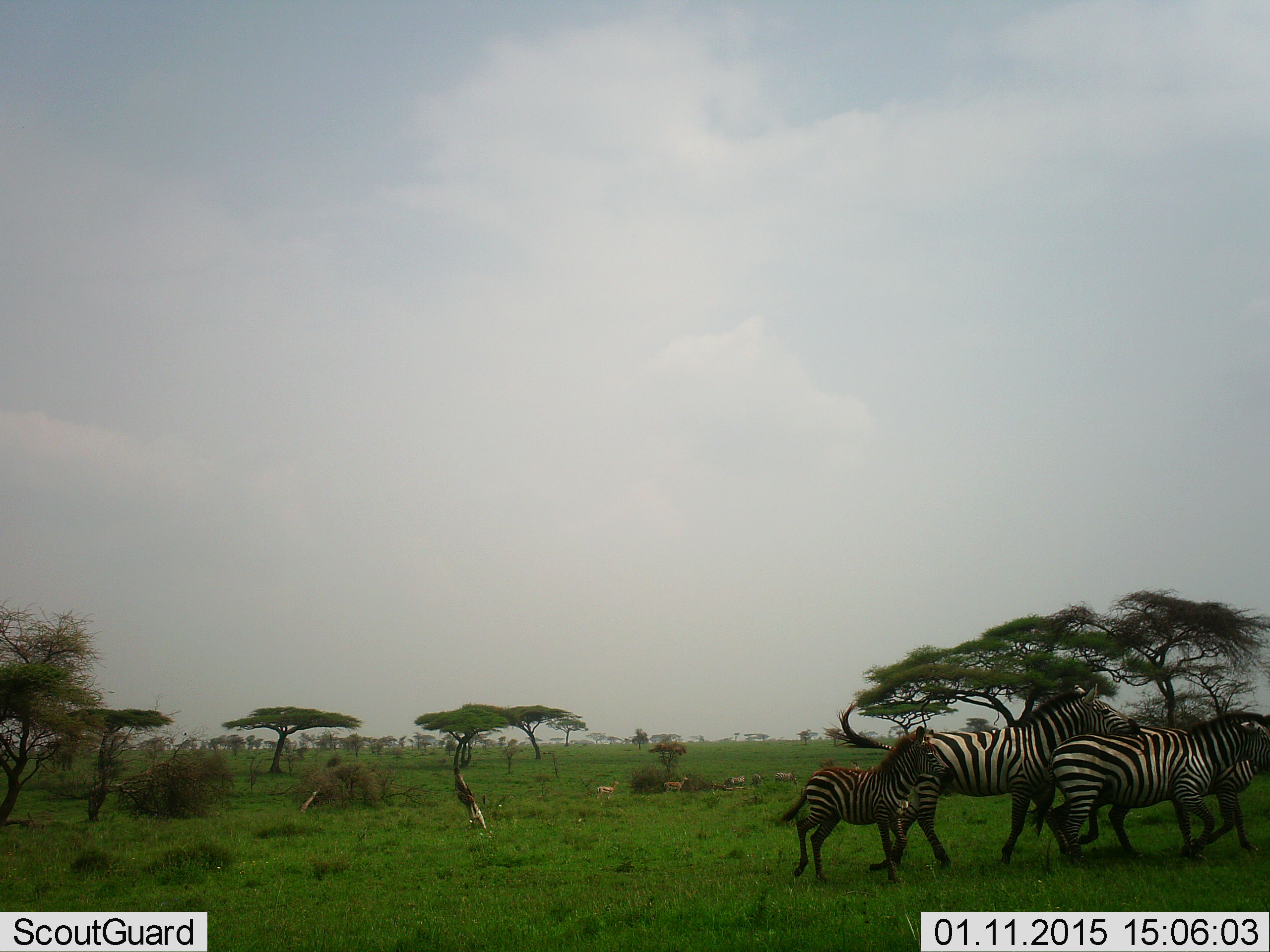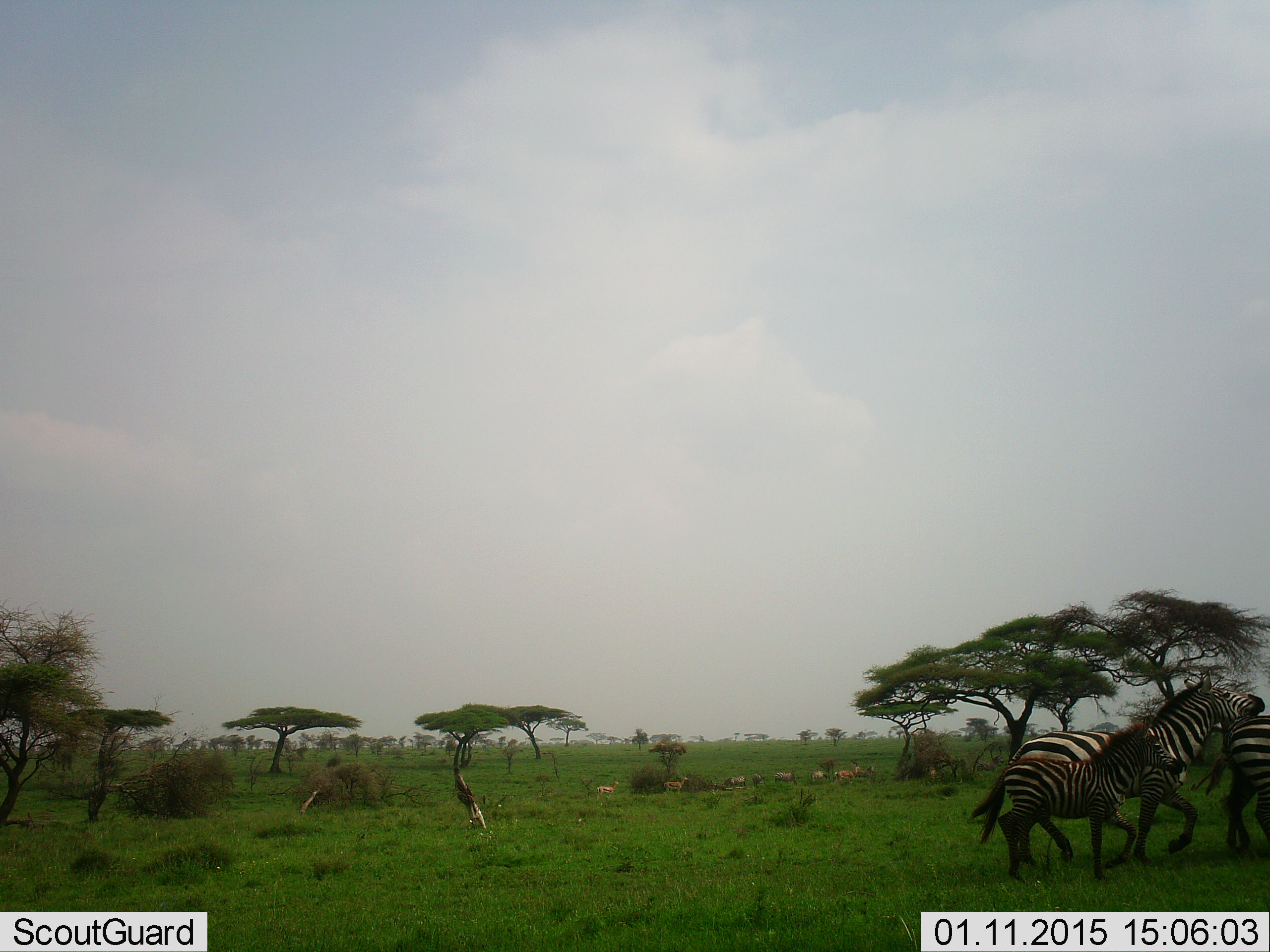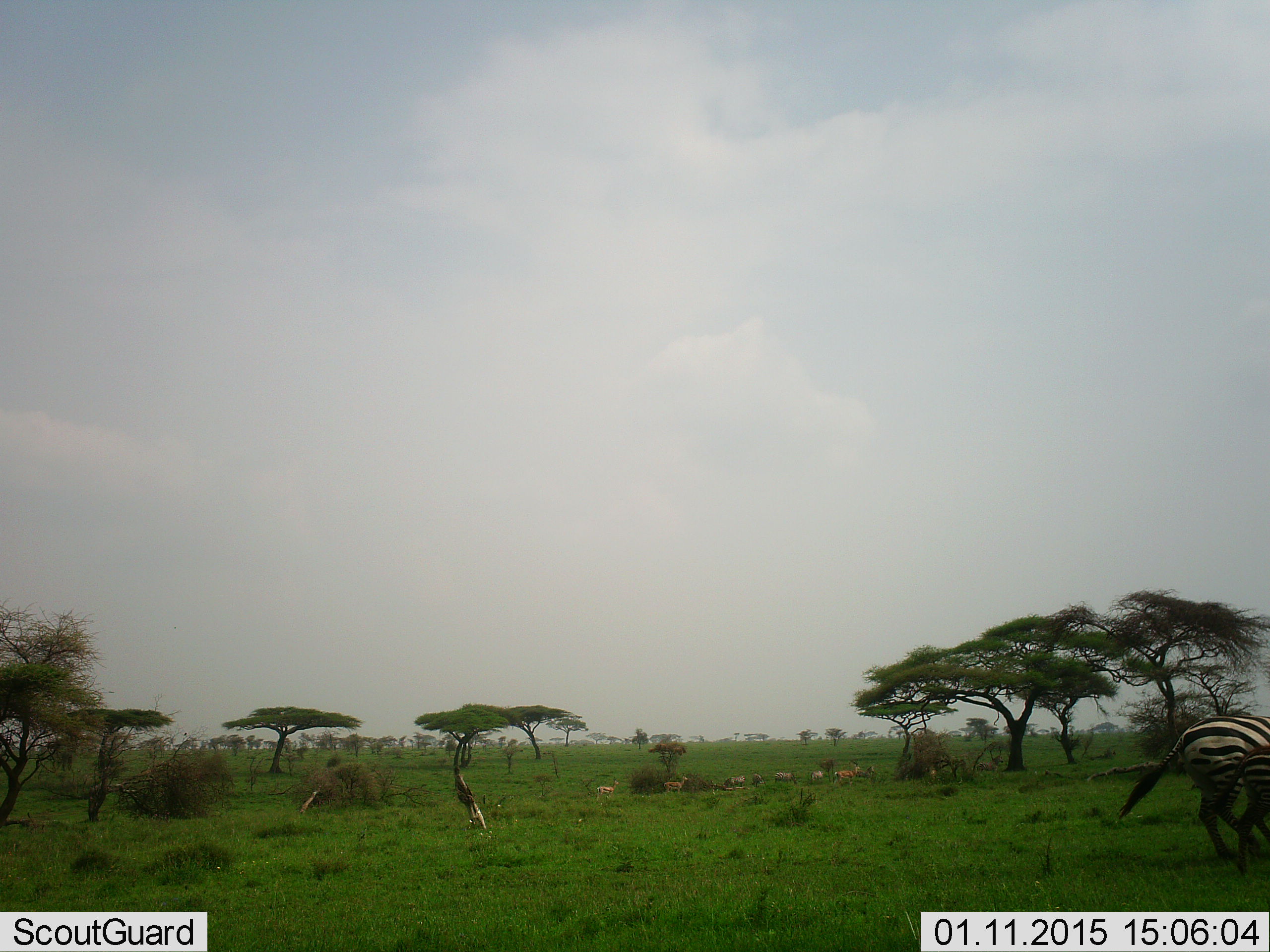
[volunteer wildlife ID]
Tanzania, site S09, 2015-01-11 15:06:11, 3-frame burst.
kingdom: Animalia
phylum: Chordata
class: Mammalia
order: Perissodactyla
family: Equidae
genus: Equus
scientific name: Equus quagga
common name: plains zebra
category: zebra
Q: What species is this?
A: Zebra (plains zebra) (Equus quagga).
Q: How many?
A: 4.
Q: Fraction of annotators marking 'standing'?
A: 9%.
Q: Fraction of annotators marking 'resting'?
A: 0%.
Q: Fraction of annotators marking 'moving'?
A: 100%.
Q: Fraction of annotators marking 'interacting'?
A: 0%.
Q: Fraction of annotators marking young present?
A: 73%.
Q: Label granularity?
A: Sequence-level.